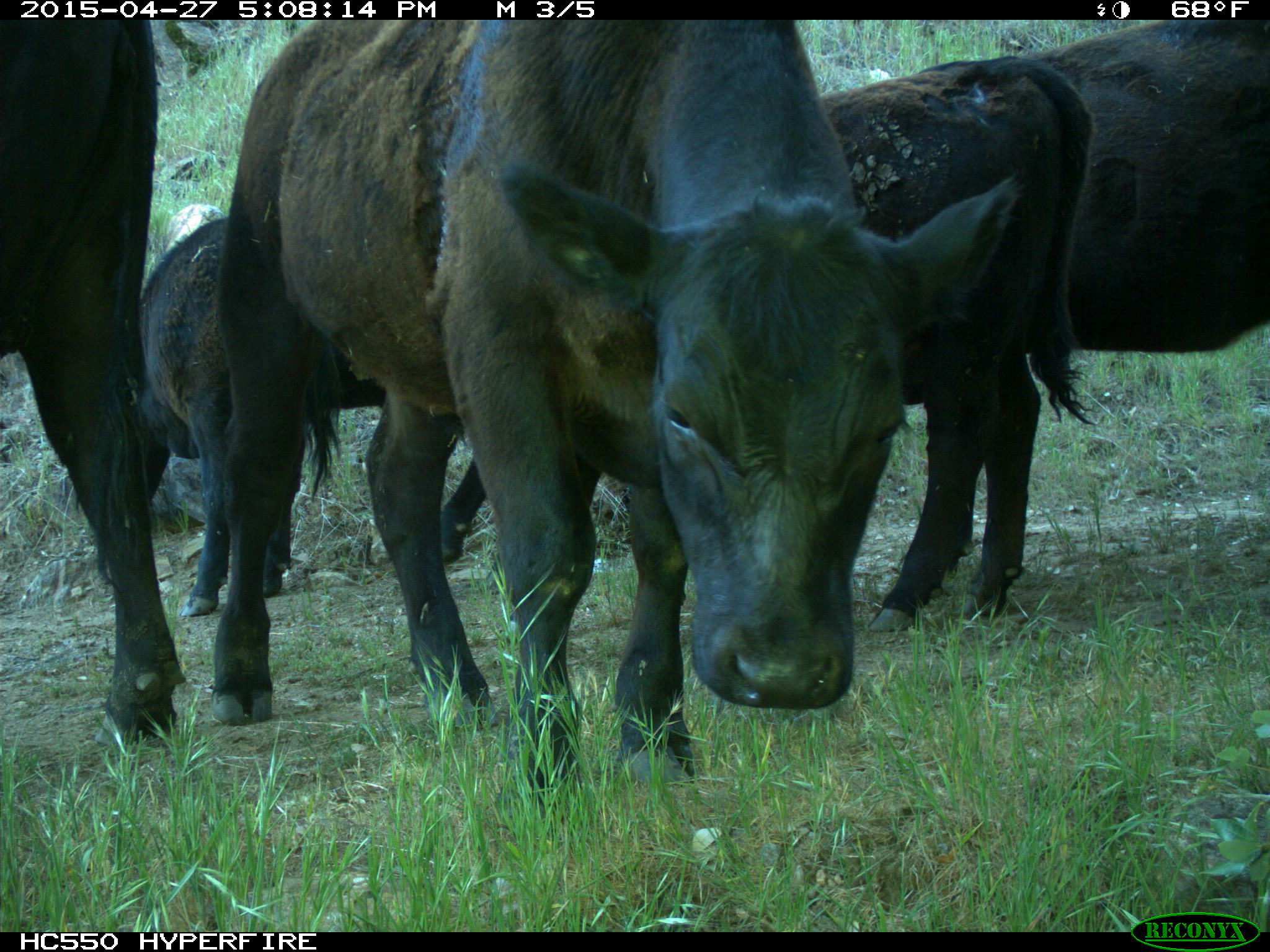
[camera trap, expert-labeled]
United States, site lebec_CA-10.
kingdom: Animalia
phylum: Chordata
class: Mammalia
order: Artiodactyla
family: Bovidae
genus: Bos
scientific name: Bos taurus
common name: domestic cow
Bos taurus (domestic cow).